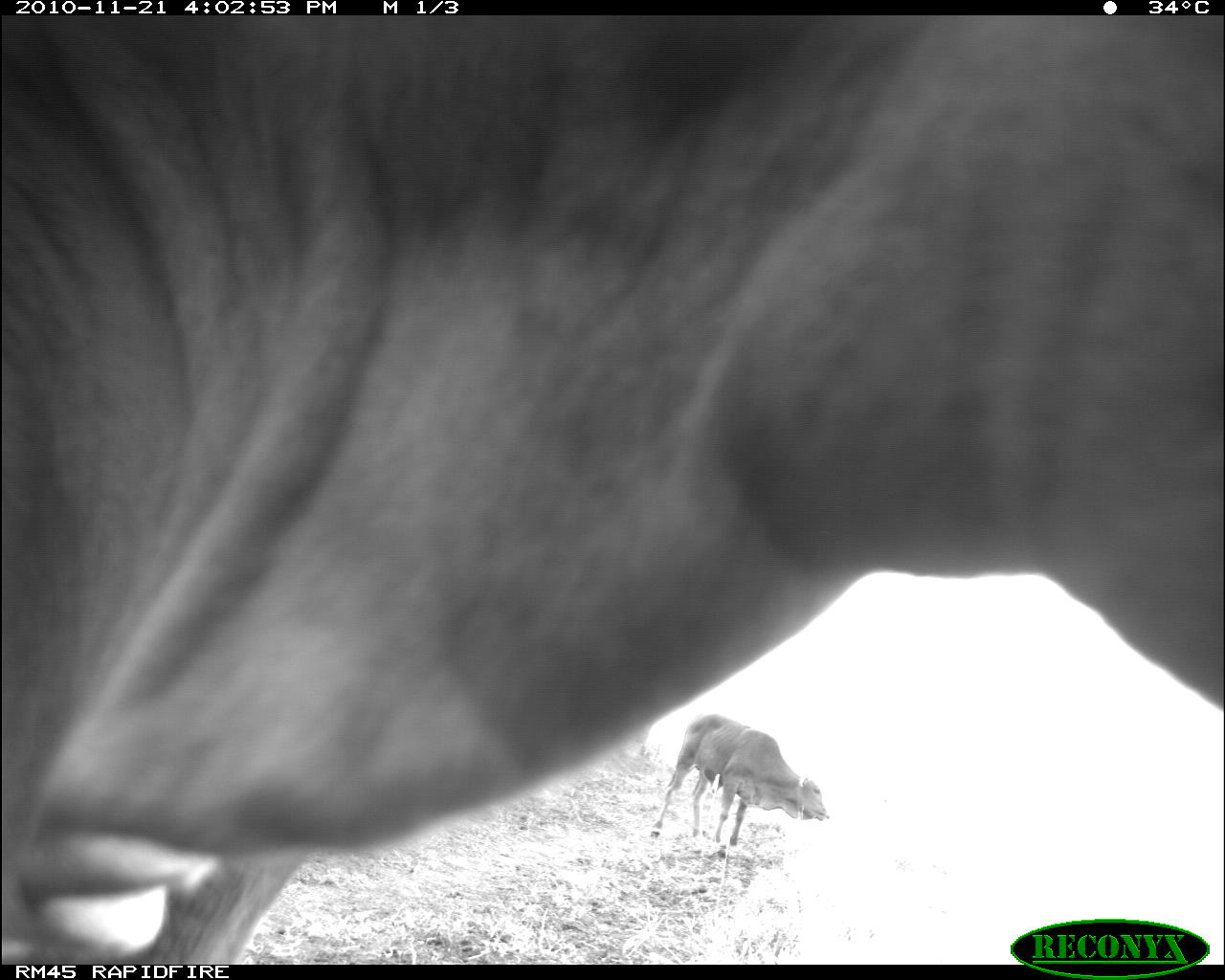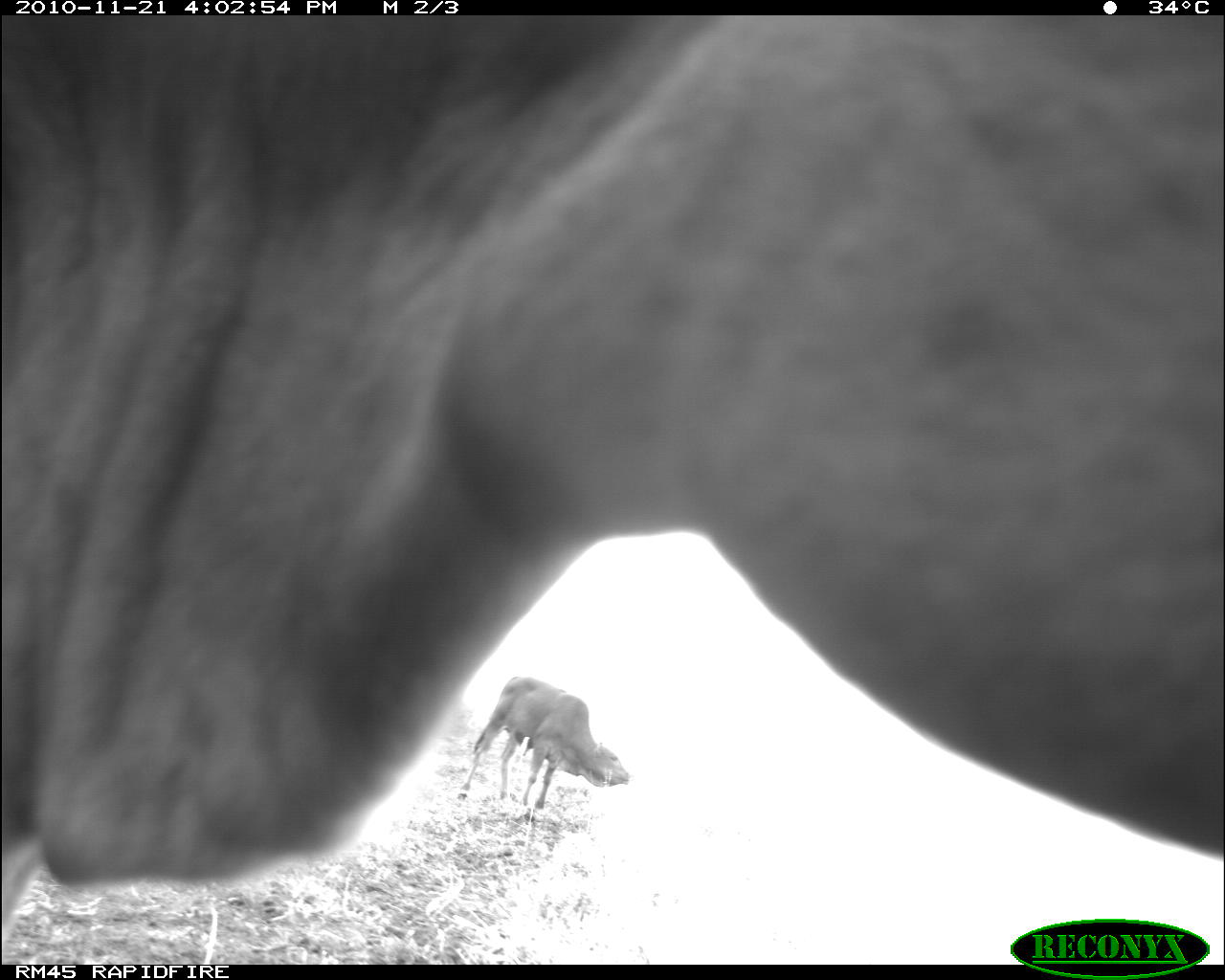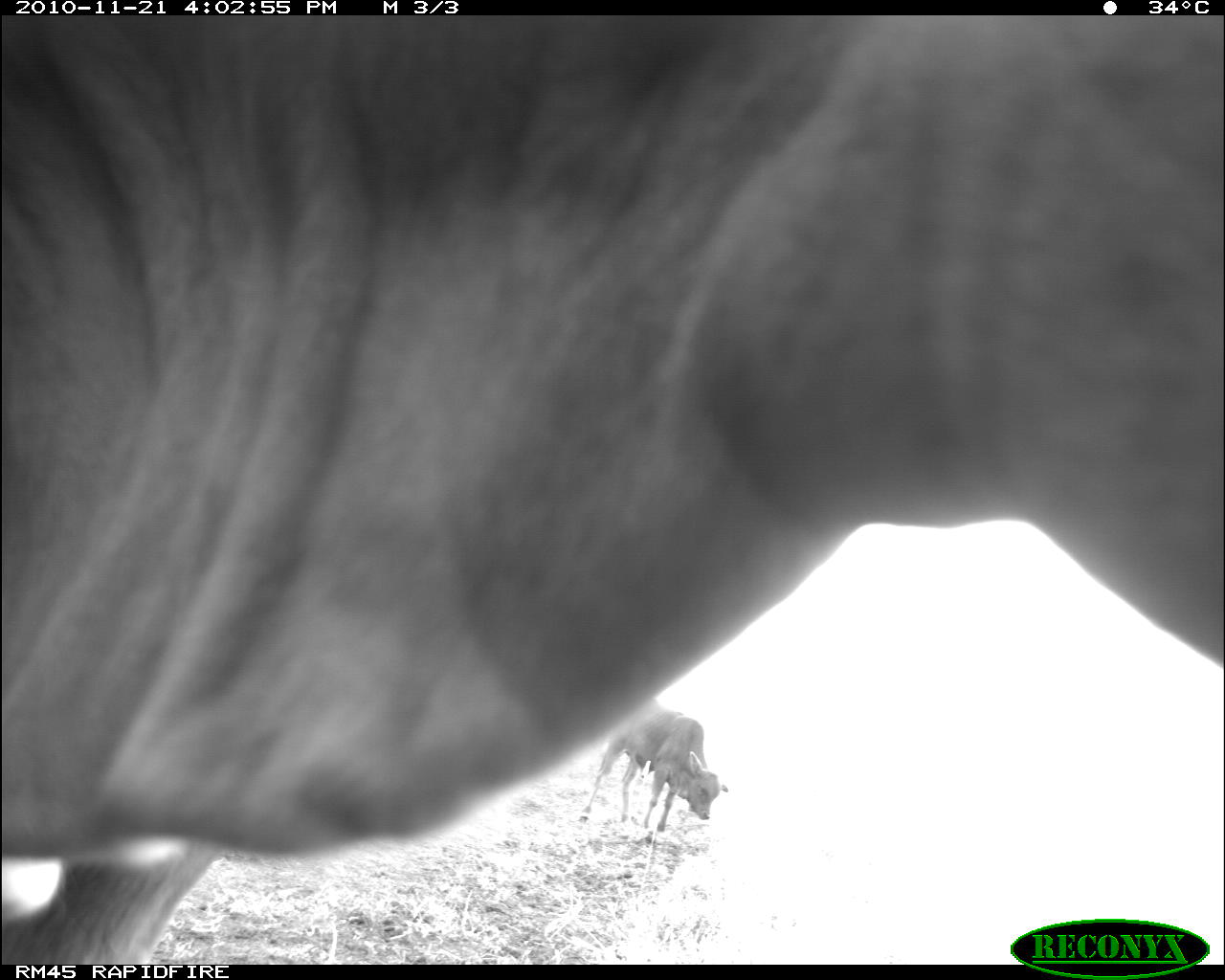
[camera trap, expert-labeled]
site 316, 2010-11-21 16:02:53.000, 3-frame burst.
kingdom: Animalia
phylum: Chordata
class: Mammalia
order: Artiodactyla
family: Bovidae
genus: Bos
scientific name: Bos taurus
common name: domestic cattle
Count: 2.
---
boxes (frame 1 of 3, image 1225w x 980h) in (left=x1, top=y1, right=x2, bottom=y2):
bos taurus: (left=6, top=15, right=1214, bottom=962); (left=644, top=713, right=836, bottom=851)